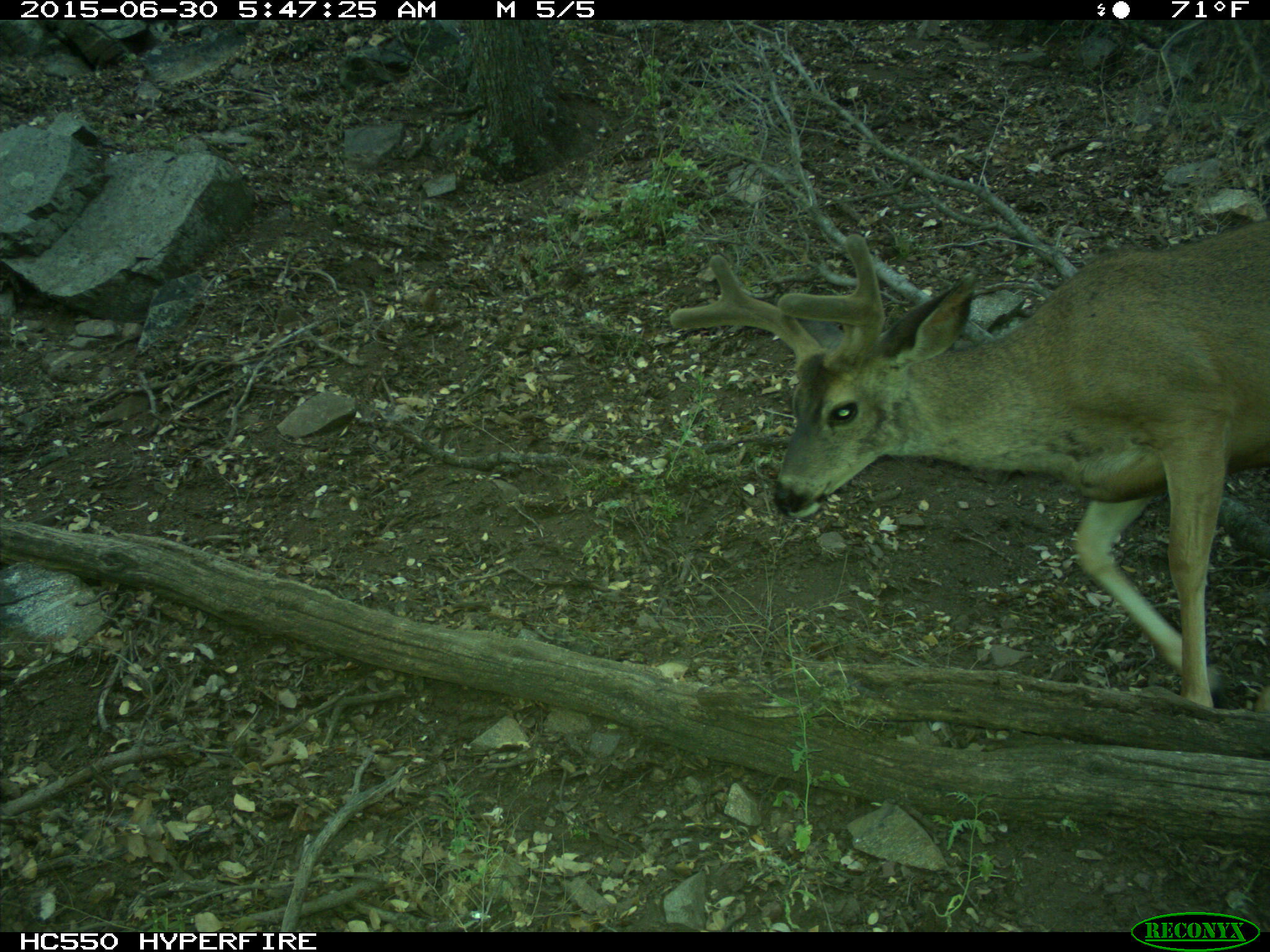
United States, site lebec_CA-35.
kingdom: Animalia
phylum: Chordata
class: Mammalia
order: Artiodactyla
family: Cervidae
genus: Odocoileus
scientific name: Odocoileus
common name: deer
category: unidentified deer